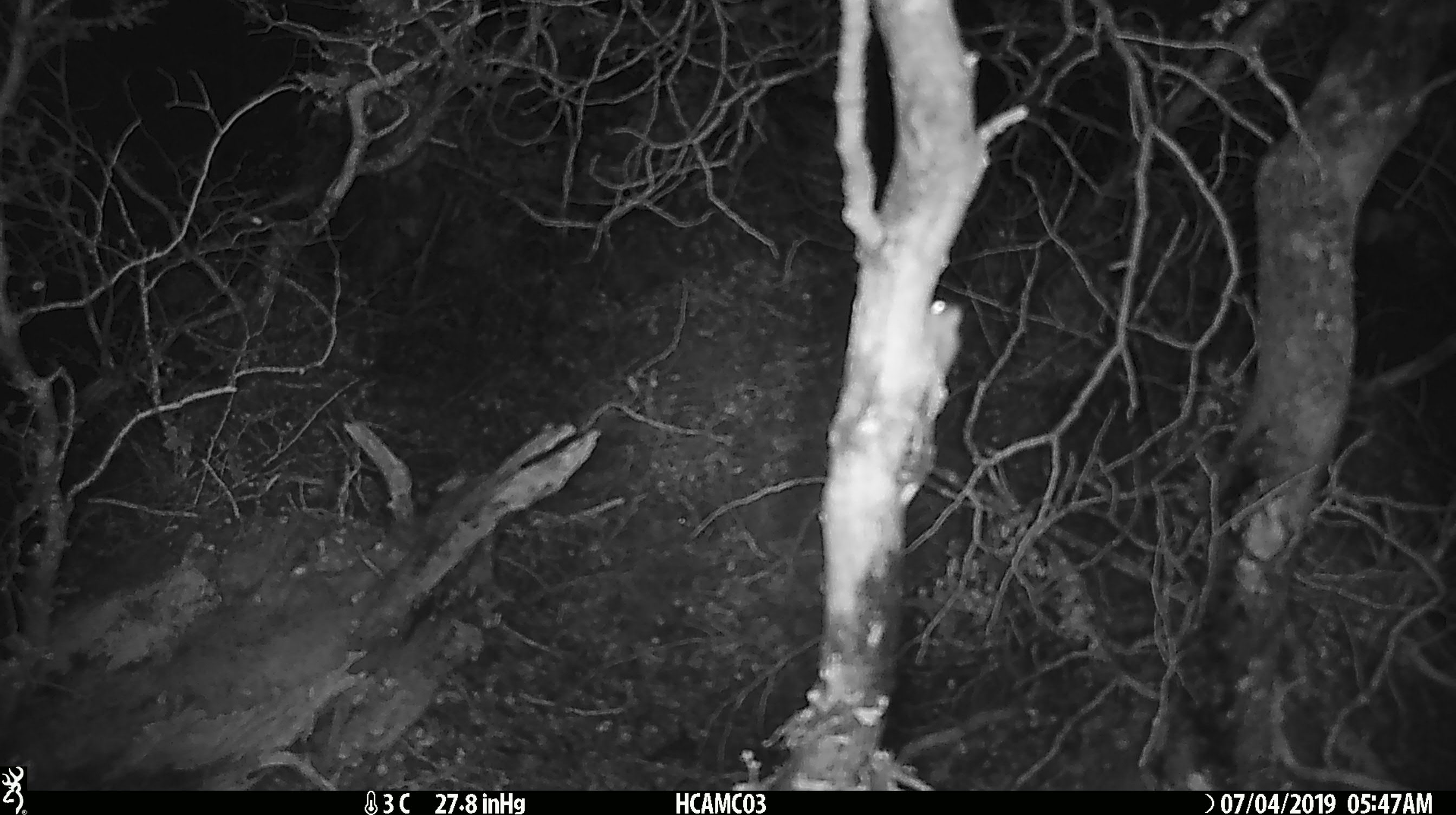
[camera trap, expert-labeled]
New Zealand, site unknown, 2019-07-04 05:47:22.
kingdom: Animalia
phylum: Chordata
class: Mammalia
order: Rodentia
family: Muridae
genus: Mus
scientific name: Mus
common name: mouse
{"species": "mouse (Mus)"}